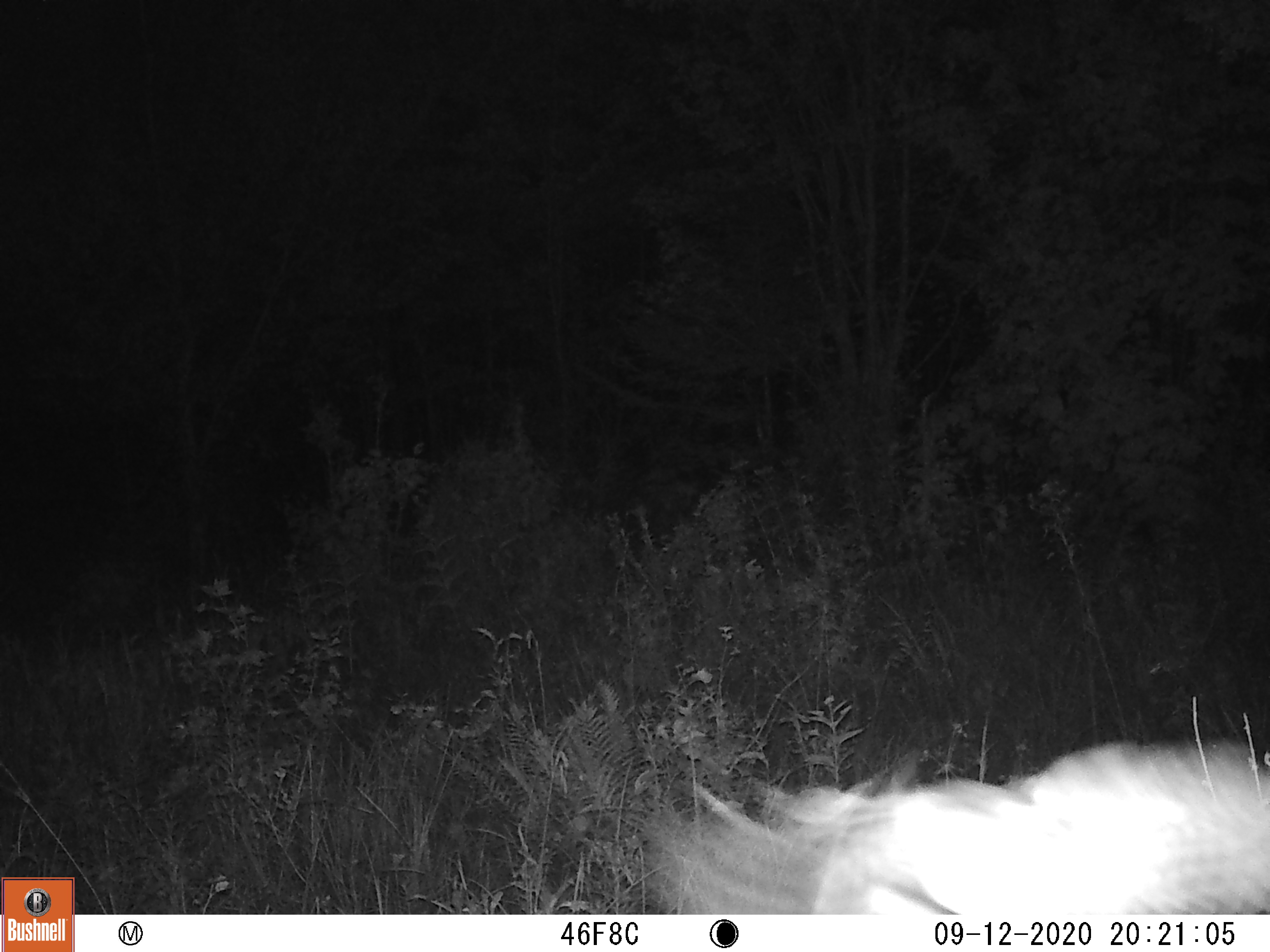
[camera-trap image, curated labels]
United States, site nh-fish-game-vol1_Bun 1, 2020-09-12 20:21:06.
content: unidentified animal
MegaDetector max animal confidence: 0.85